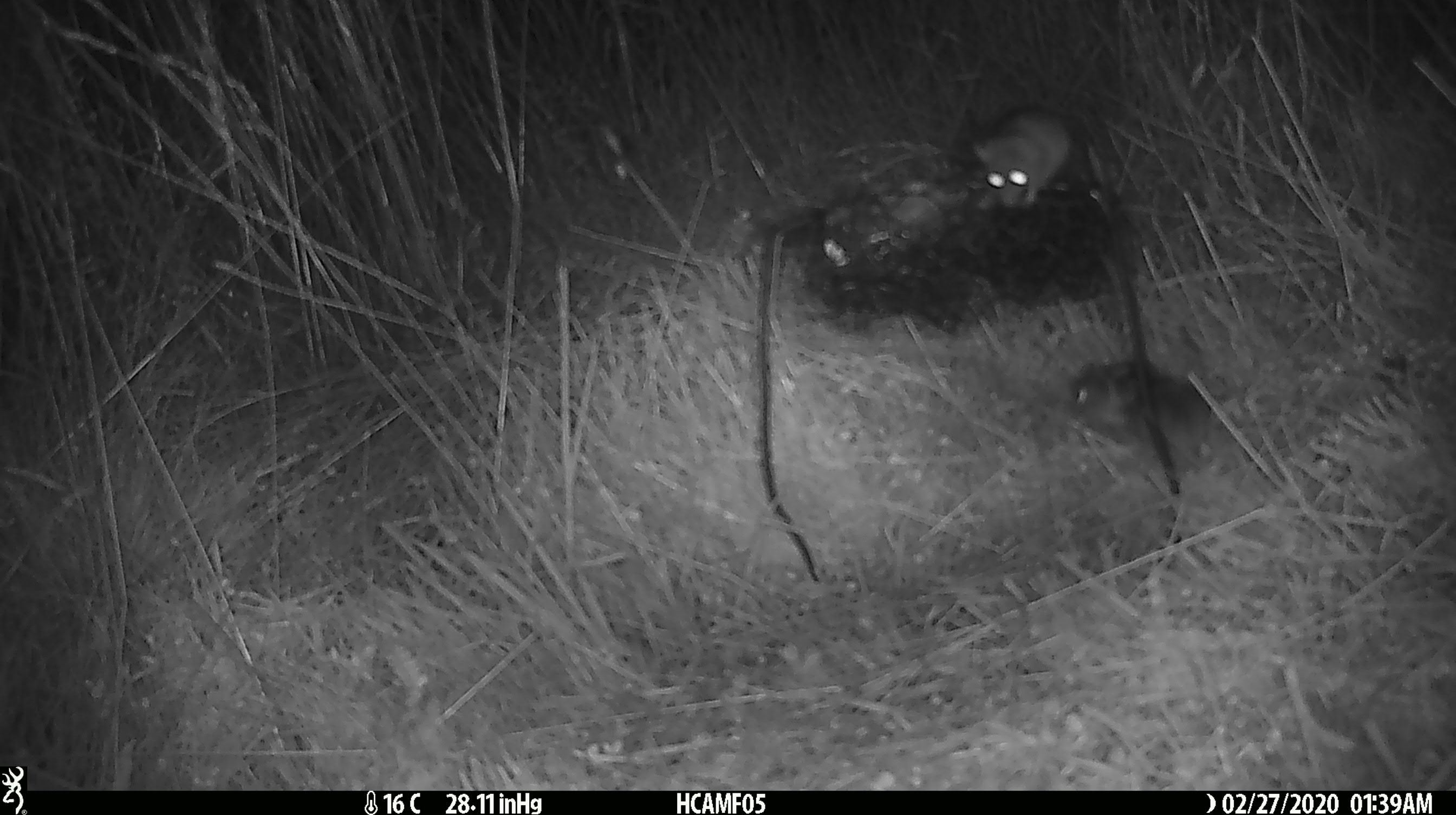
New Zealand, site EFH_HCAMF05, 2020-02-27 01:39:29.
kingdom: Animalia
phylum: Chordata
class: Mammalia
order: Rodentia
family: Muridae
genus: Mus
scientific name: Mus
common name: mouse